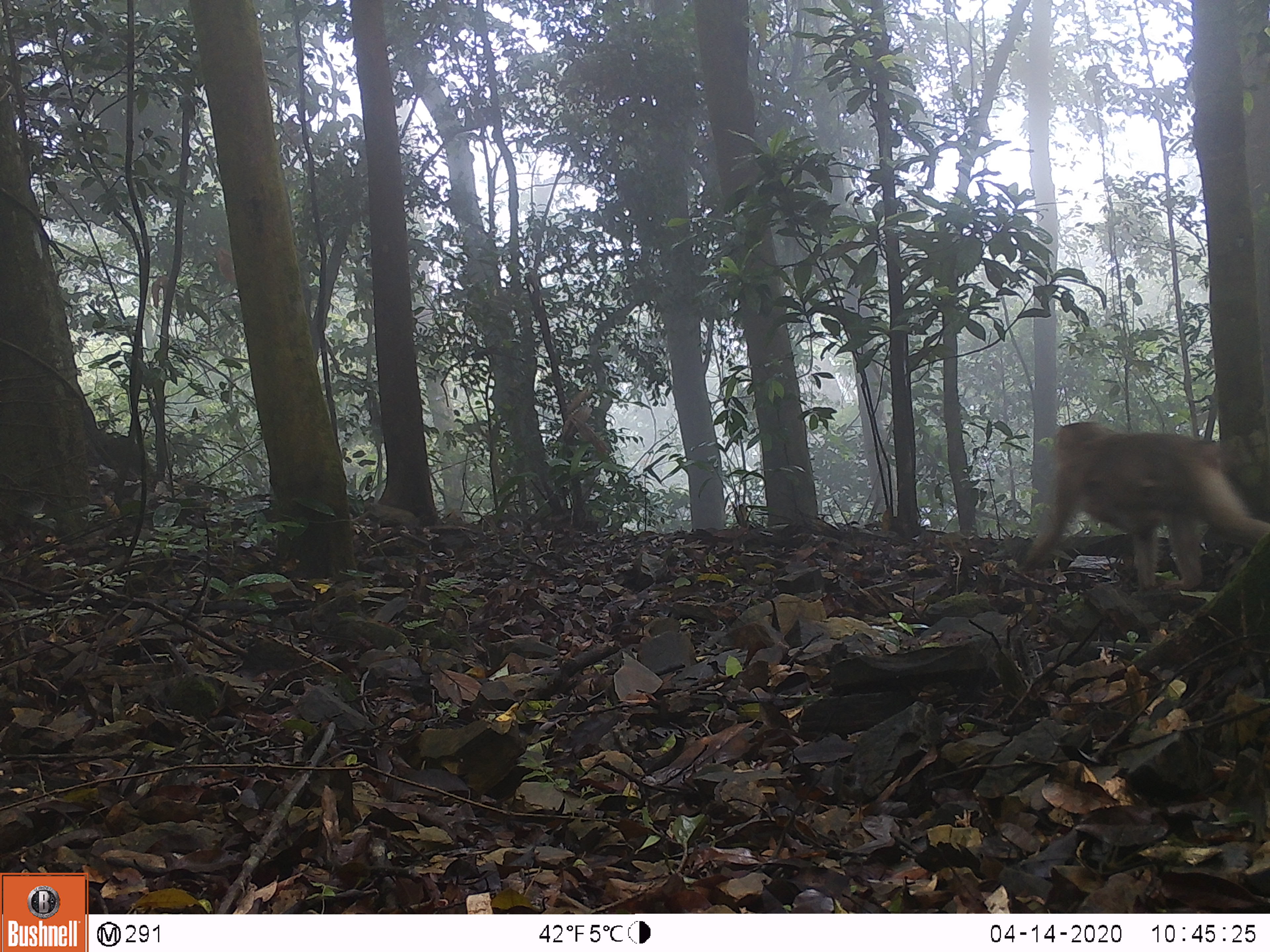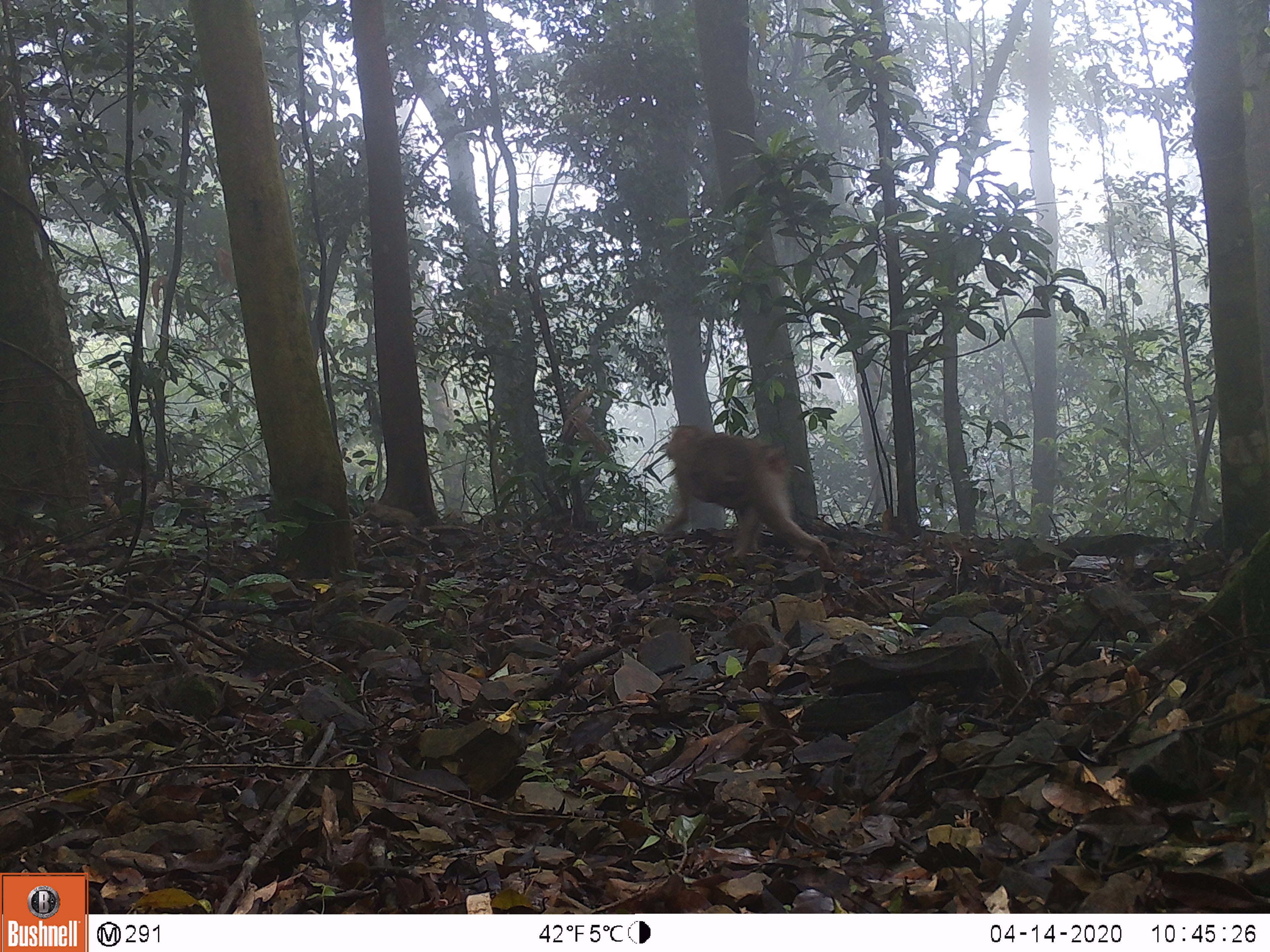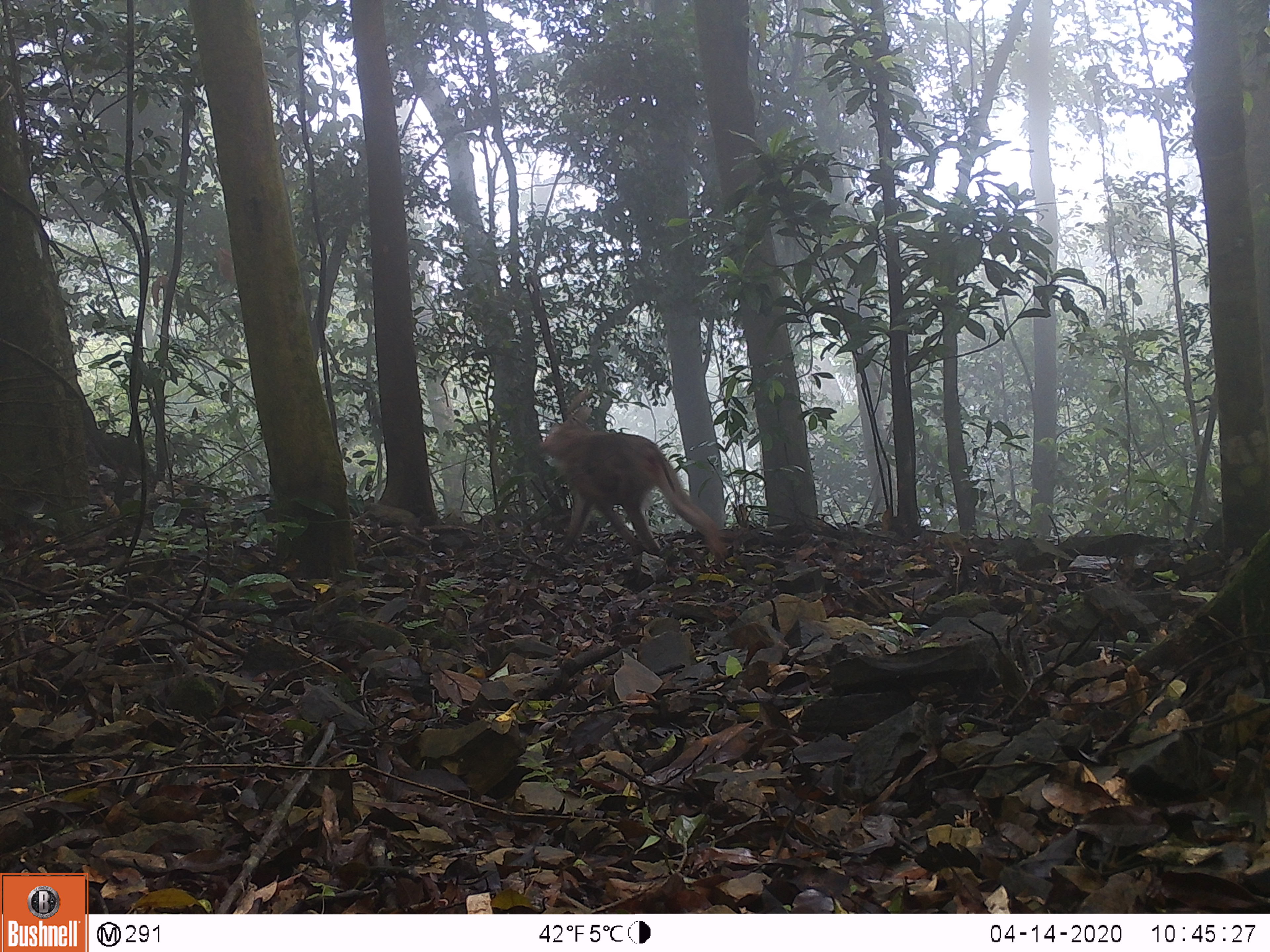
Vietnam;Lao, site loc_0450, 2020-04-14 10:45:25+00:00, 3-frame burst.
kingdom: Animalia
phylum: Chordata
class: Mammalia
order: Primates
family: Cercopithecidae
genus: Macaca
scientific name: Macaca nemestrina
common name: pig-tailed macaque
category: pig tailed macaque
Pig tailed macaque (pig-tailed macaque) (Macaca nemestrina). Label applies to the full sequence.